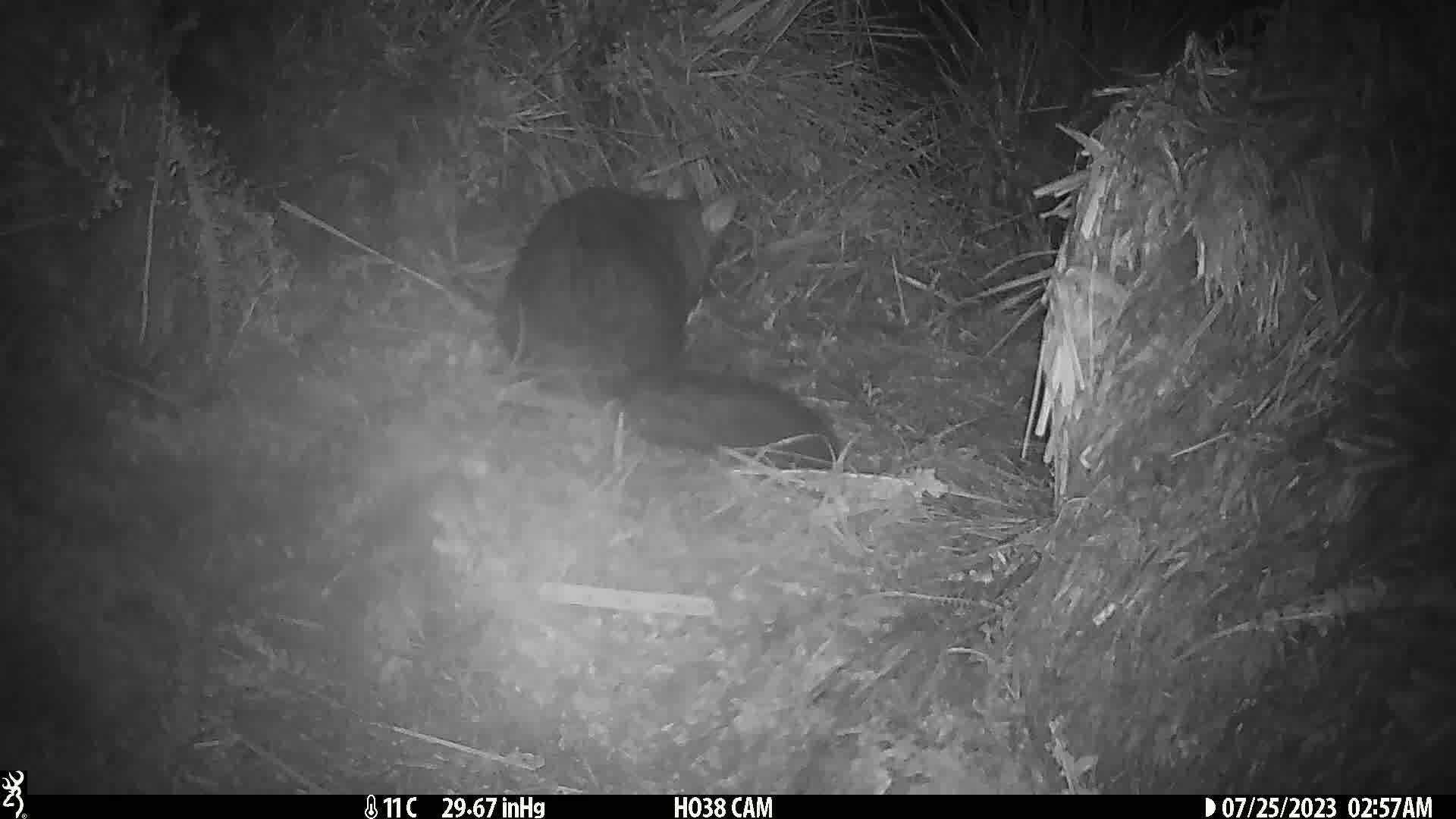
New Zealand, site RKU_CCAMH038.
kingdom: Animalia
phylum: Chordata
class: Mammalia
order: Diprotodontia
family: Phalangeridae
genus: Trichosurus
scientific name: Trichosurus vulpecula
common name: common brushtail possum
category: possum